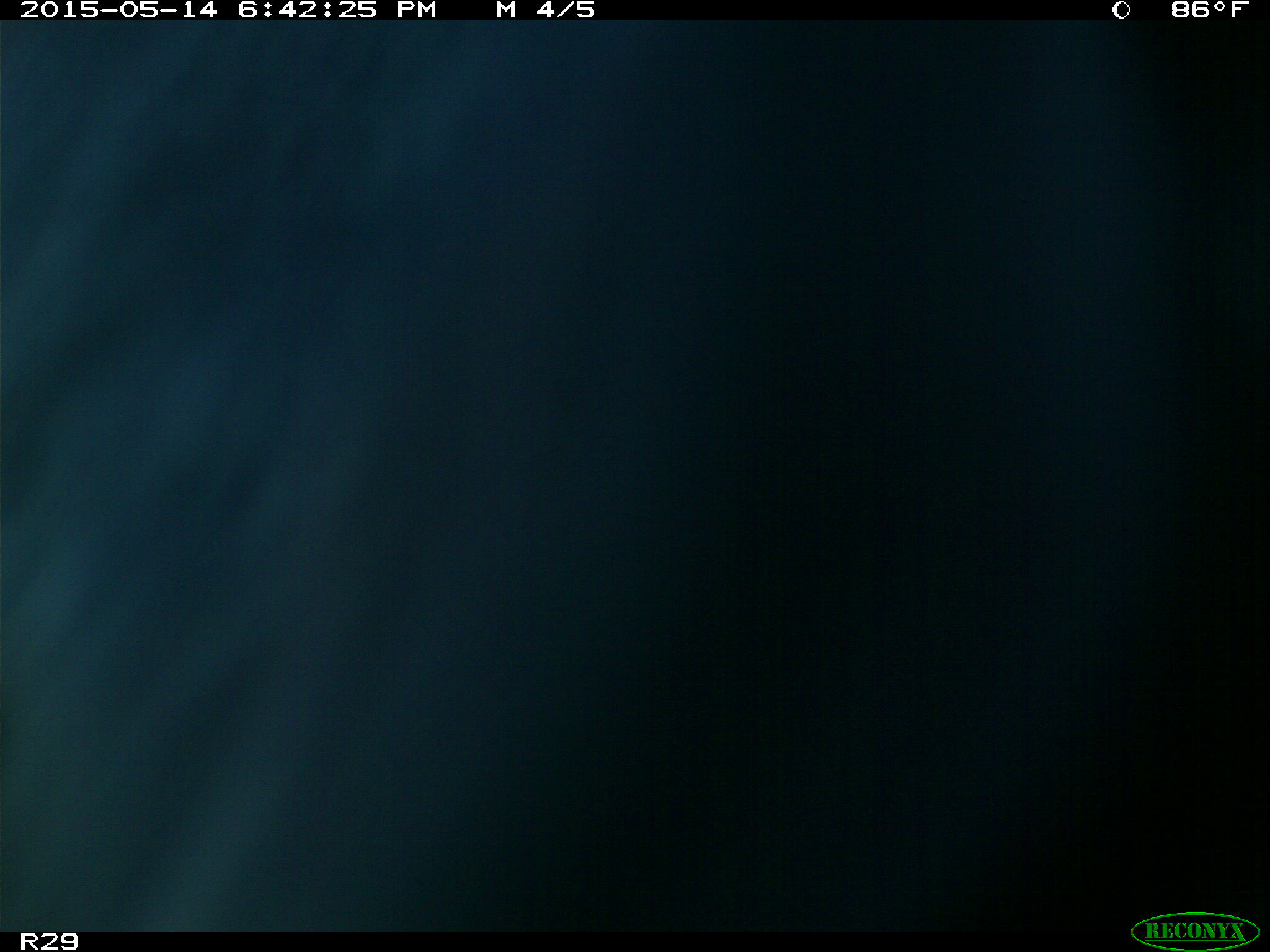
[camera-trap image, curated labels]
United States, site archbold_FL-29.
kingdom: Animalia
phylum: Chordata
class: Mammalia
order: Artiodactyla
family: Bovidae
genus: Bos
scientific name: Bos taurus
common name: domestic cow